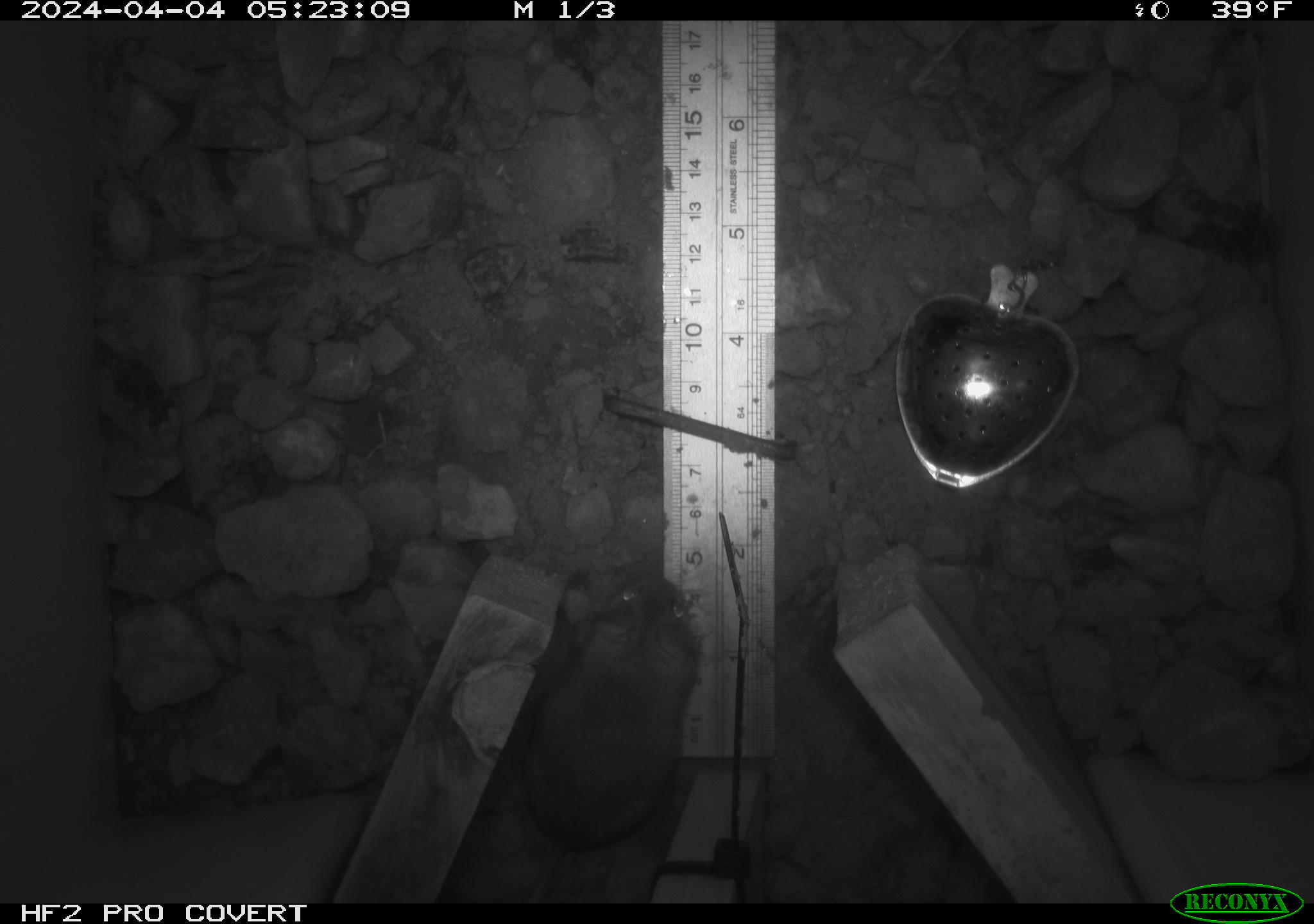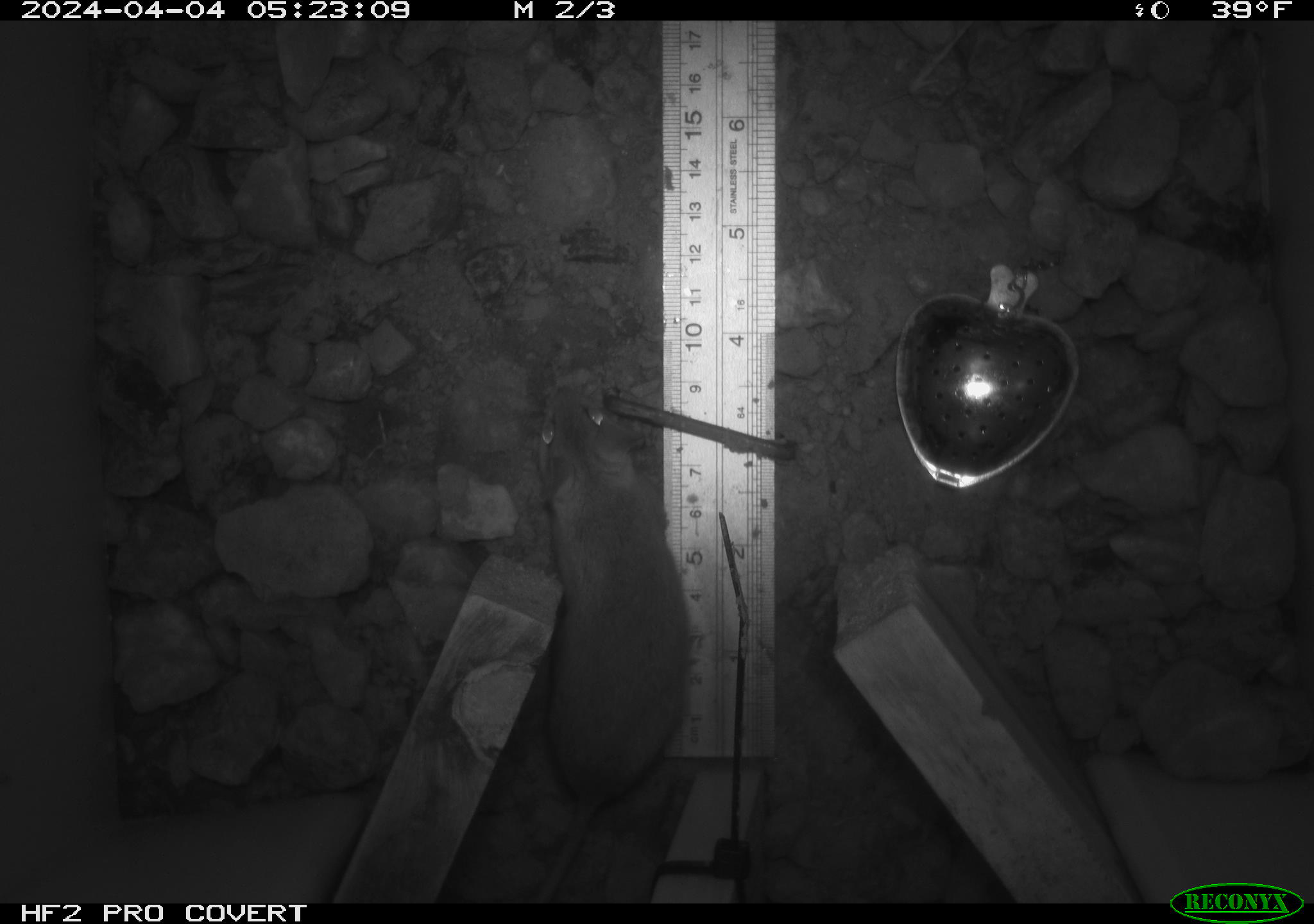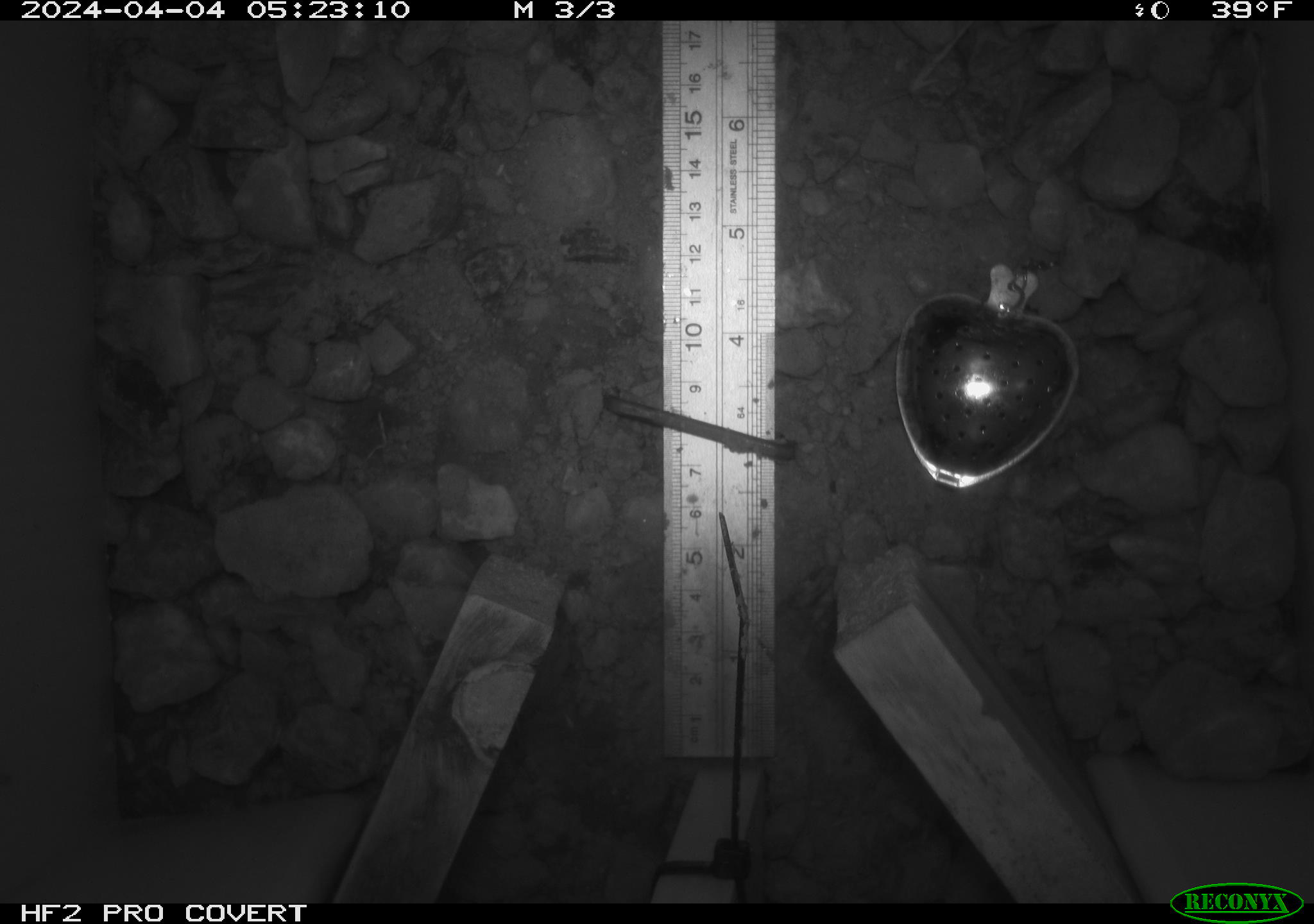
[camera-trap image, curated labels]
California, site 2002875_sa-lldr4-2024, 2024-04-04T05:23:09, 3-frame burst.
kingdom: Animalia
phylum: Chordata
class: Mammalia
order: Rodentia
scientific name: Rodentia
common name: rodent